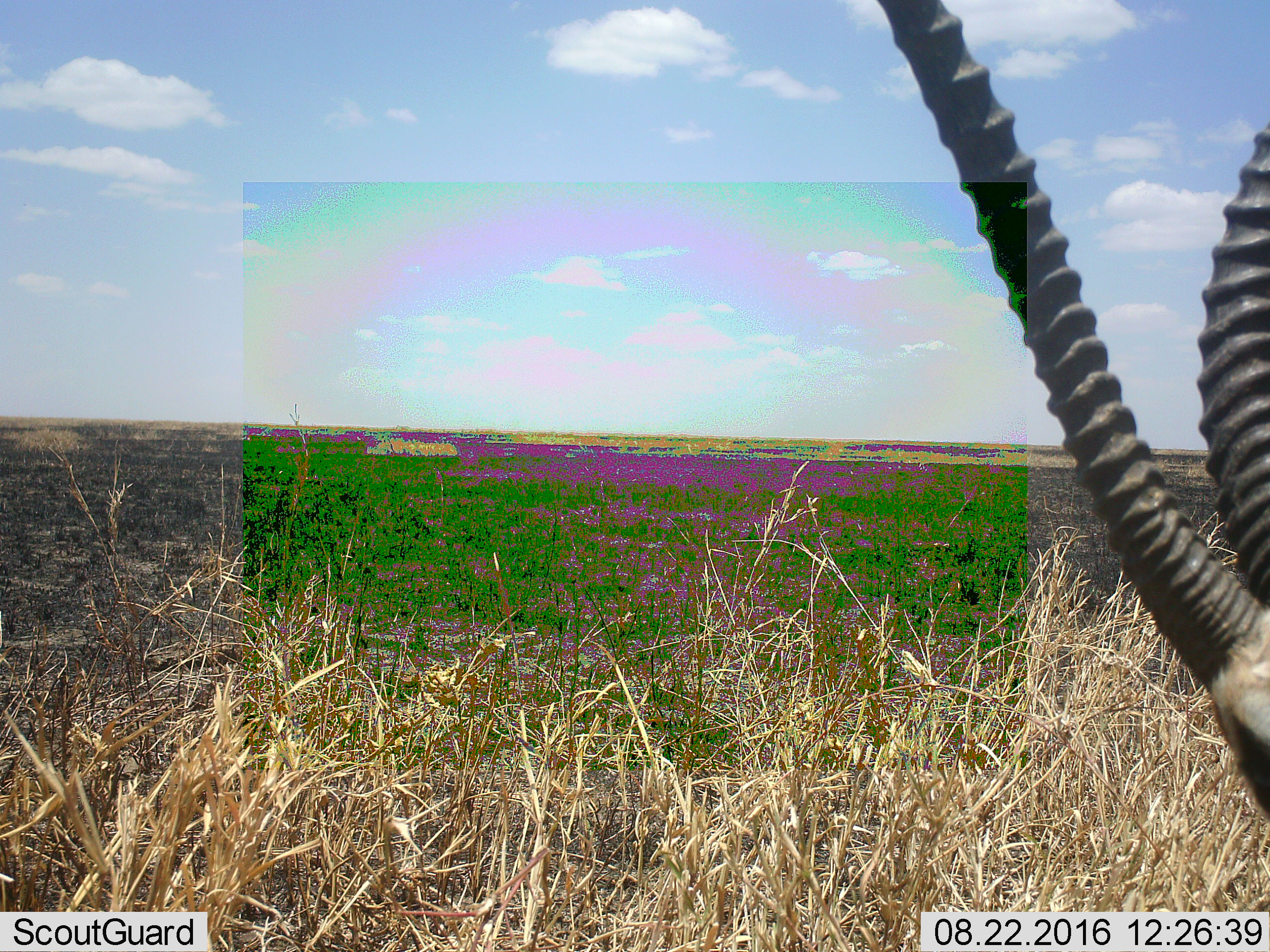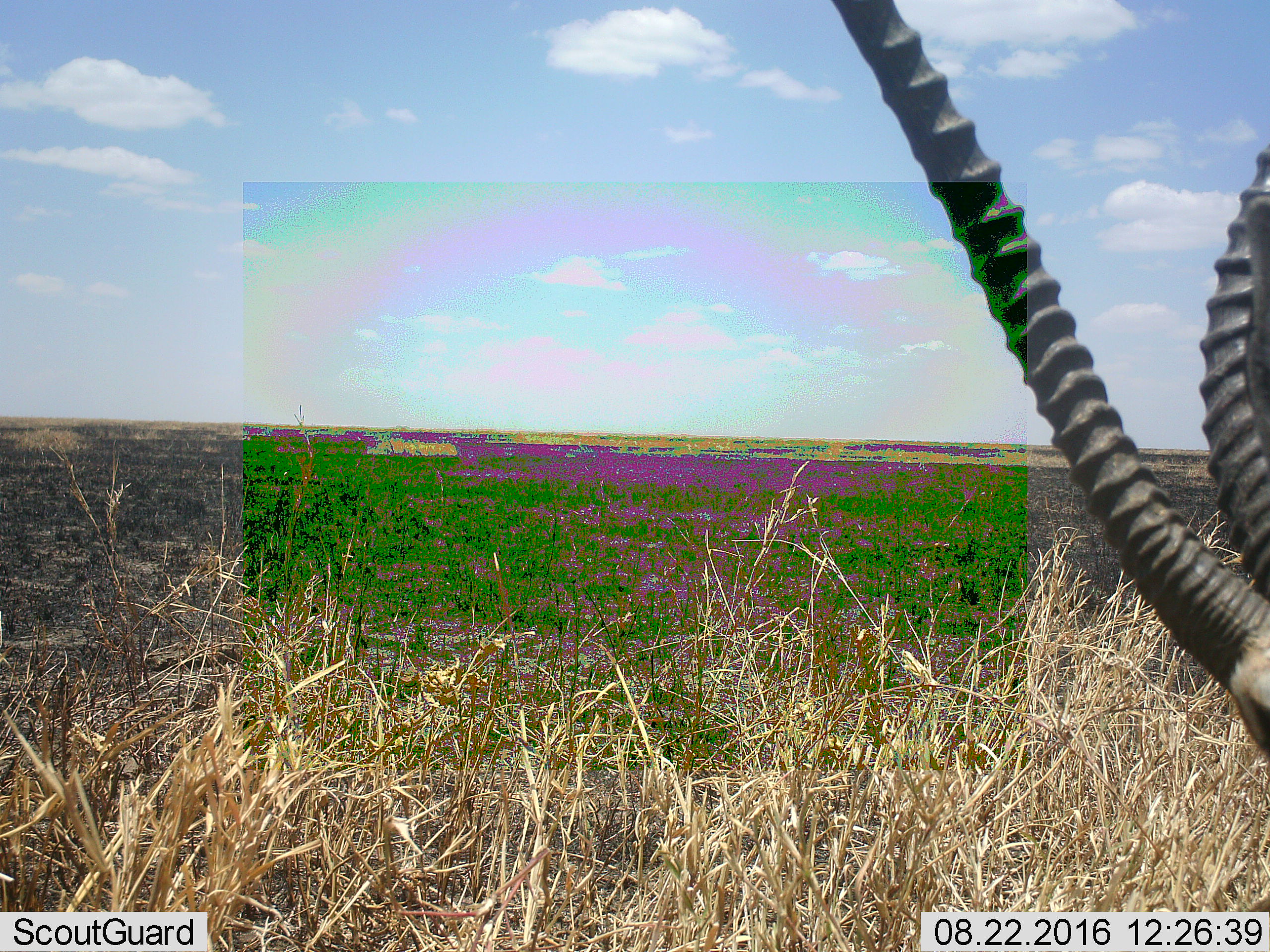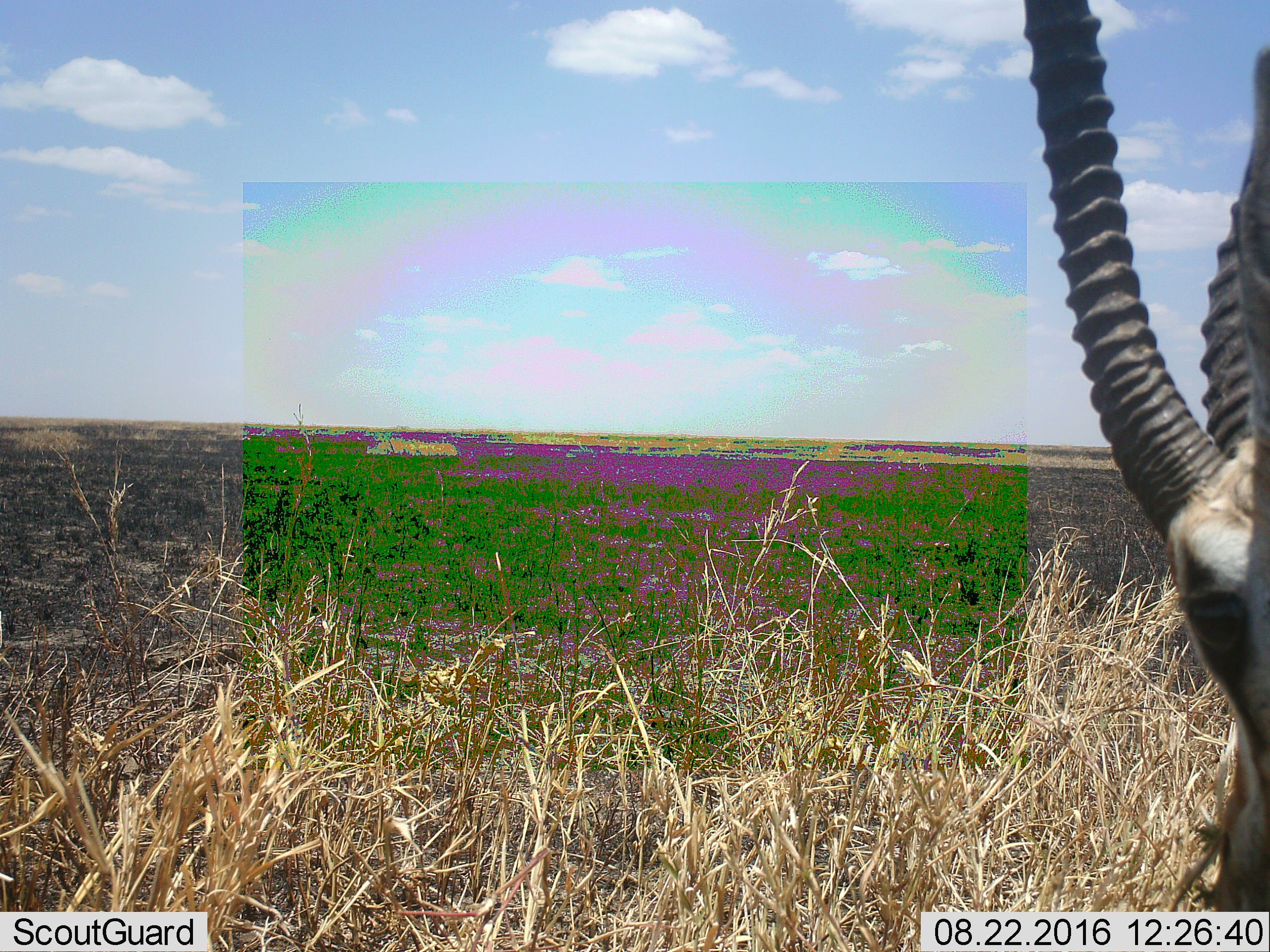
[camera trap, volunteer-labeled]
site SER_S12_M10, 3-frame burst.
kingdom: Animalia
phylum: Chordata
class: Mammalia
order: Artiodactyla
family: Bovidae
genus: Nanger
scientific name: Nanger granti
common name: grant's gazelle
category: gazellegrants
Gazellegrants (grant's gazelle) (Nanger granti), count 1. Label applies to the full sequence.